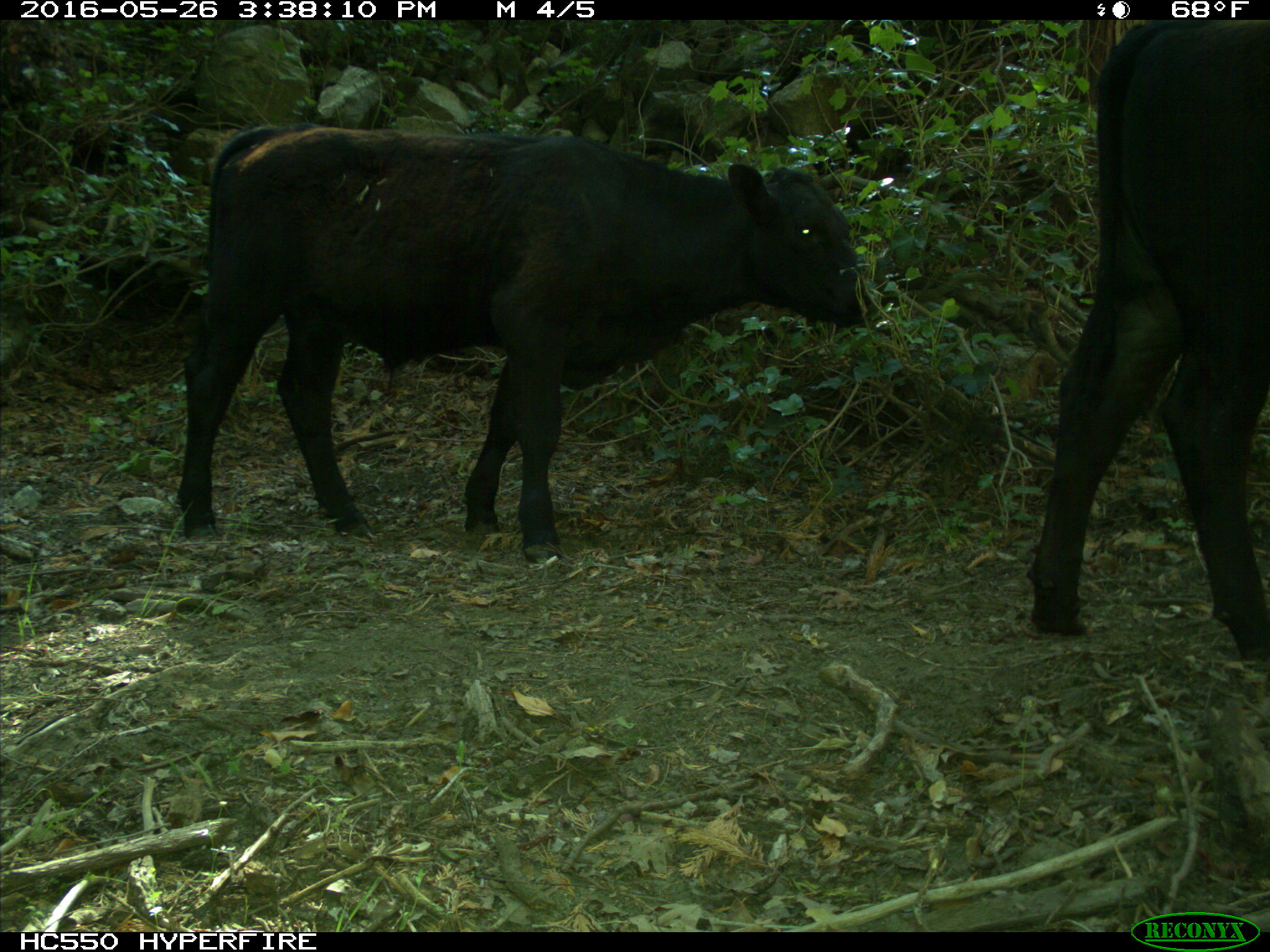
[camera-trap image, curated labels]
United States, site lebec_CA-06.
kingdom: Animalia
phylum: Chordata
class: Mammalia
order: Artiodactyla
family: Bovidae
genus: Bos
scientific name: Bos taurus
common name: domestic cow